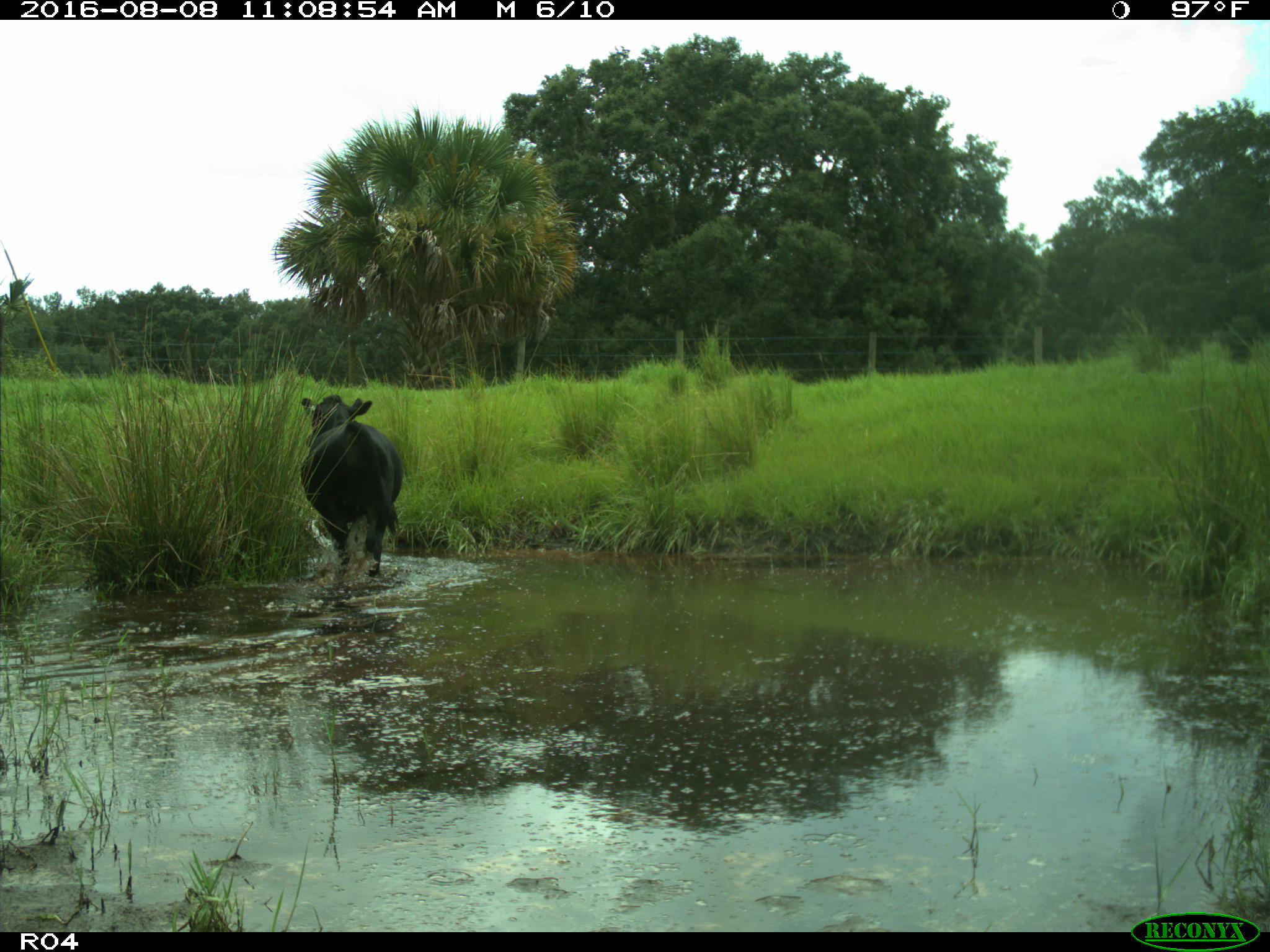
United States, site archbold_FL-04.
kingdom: Animalia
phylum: Chordata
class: Mammalia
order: Artiodactyla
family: Bovidae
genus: Bos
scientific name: Bos taurus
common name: domestic cow